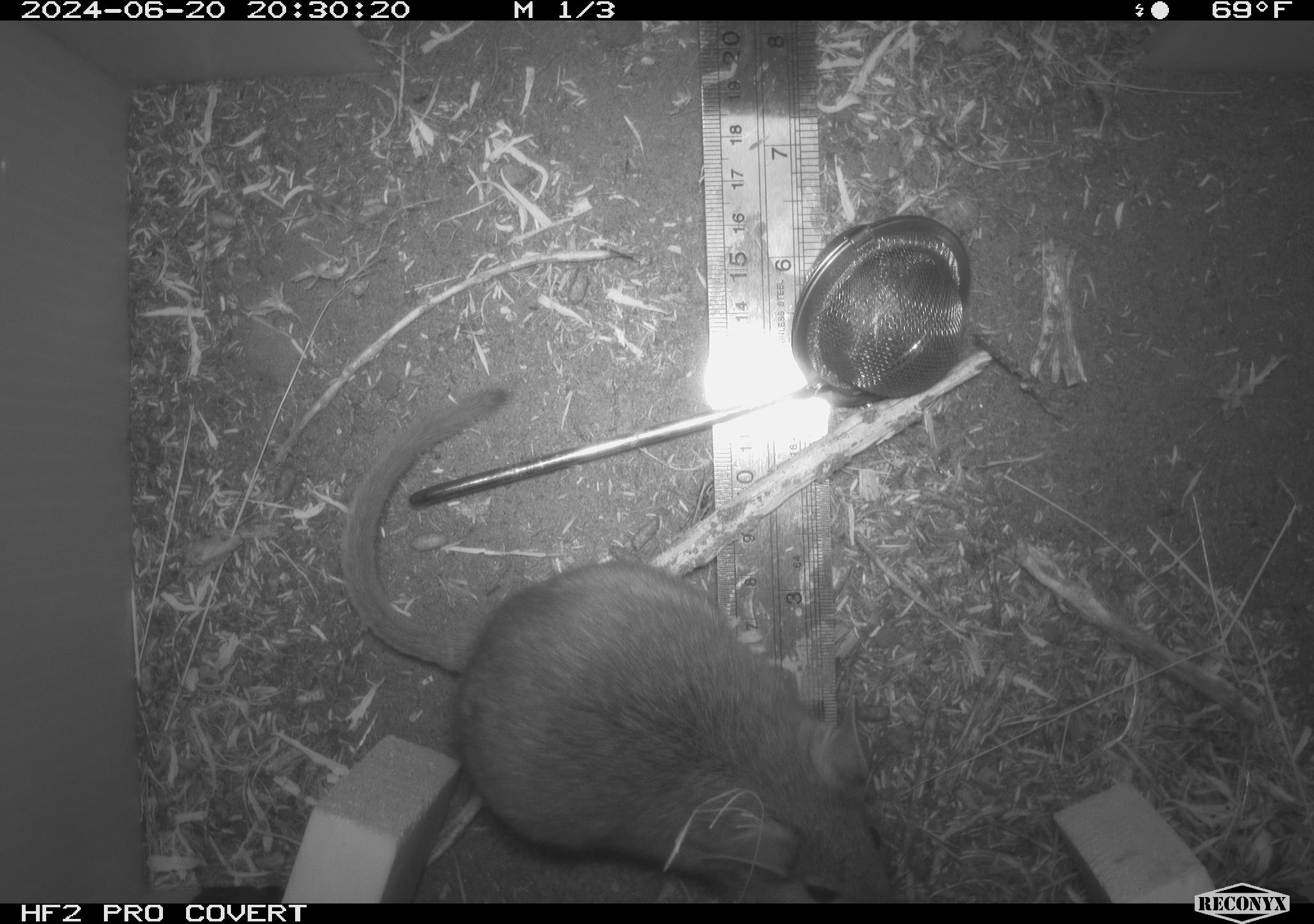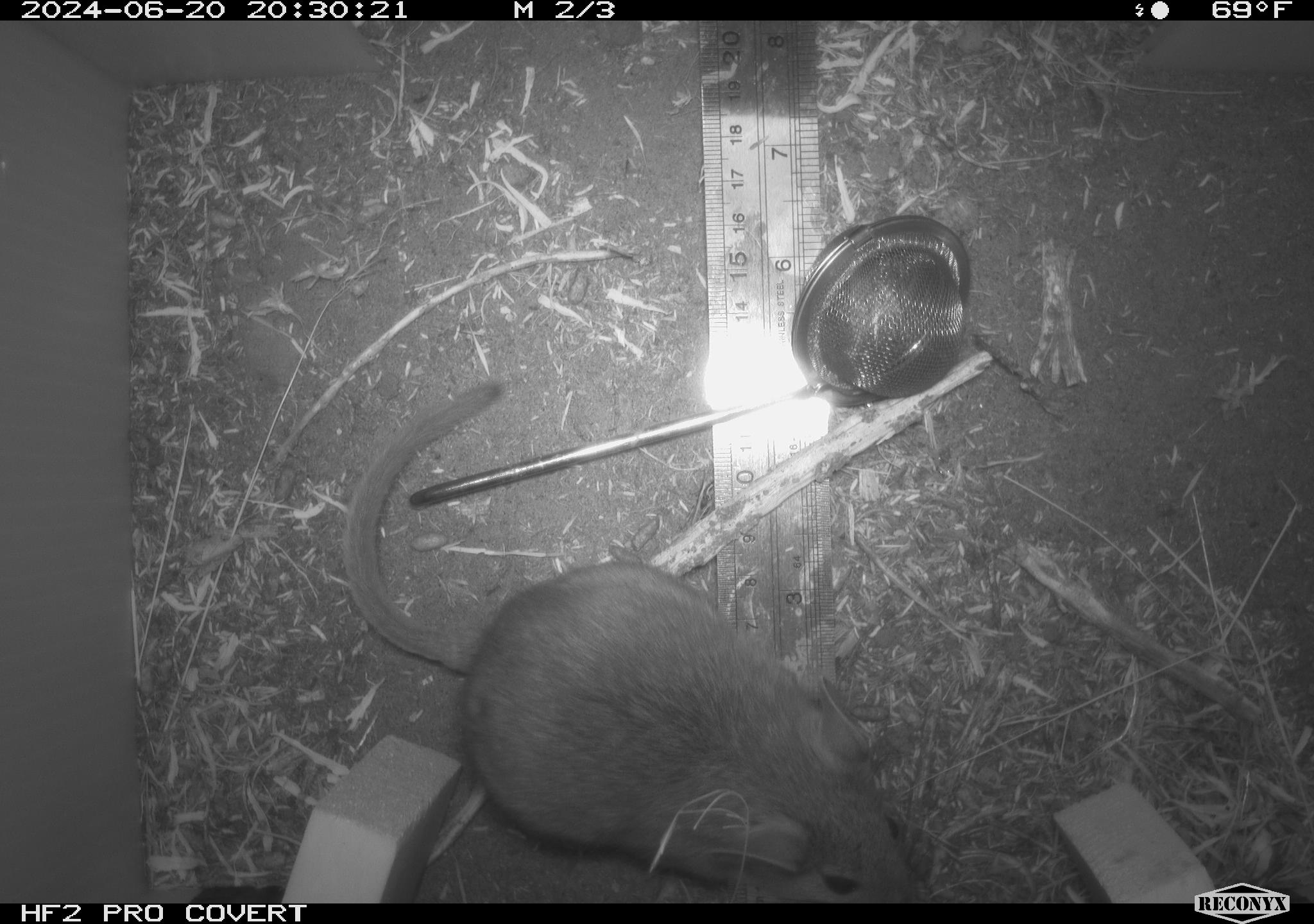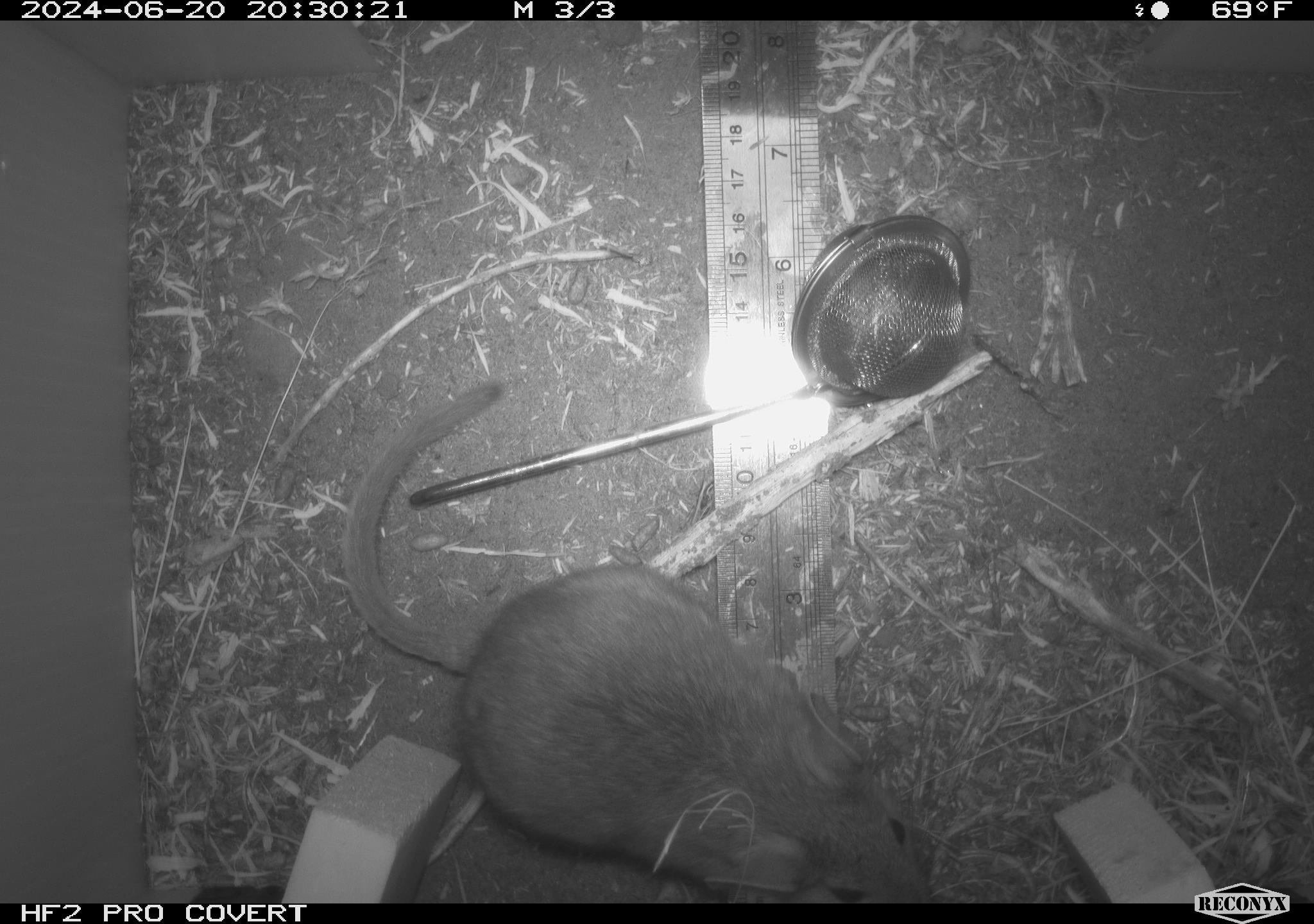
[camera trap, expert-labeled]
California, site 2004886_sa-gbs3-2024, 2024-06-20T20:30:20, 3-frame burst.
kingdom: Animalia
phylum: Chordata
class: Mammalia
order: Rodentia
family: Cricetidae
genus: Neotoma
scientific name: Neotoma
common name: pack rat or woodrat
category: neotoma species